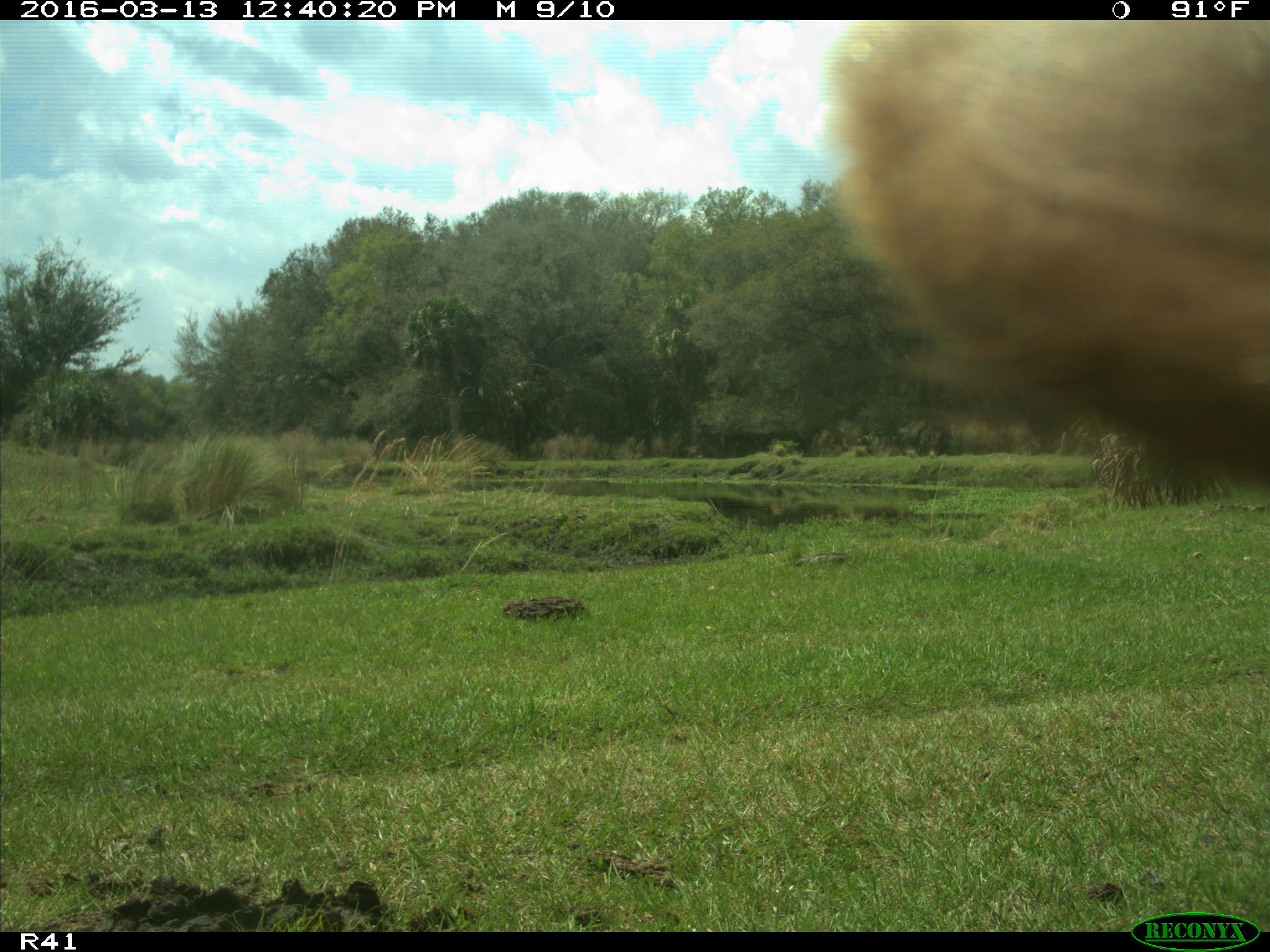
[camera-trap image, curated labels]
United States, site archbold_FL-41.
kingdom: Animalia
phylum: Chordata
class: Mammalia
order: Artiodactyla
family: Bovidae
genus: Bos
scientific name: Bos taurus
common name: domestic cow